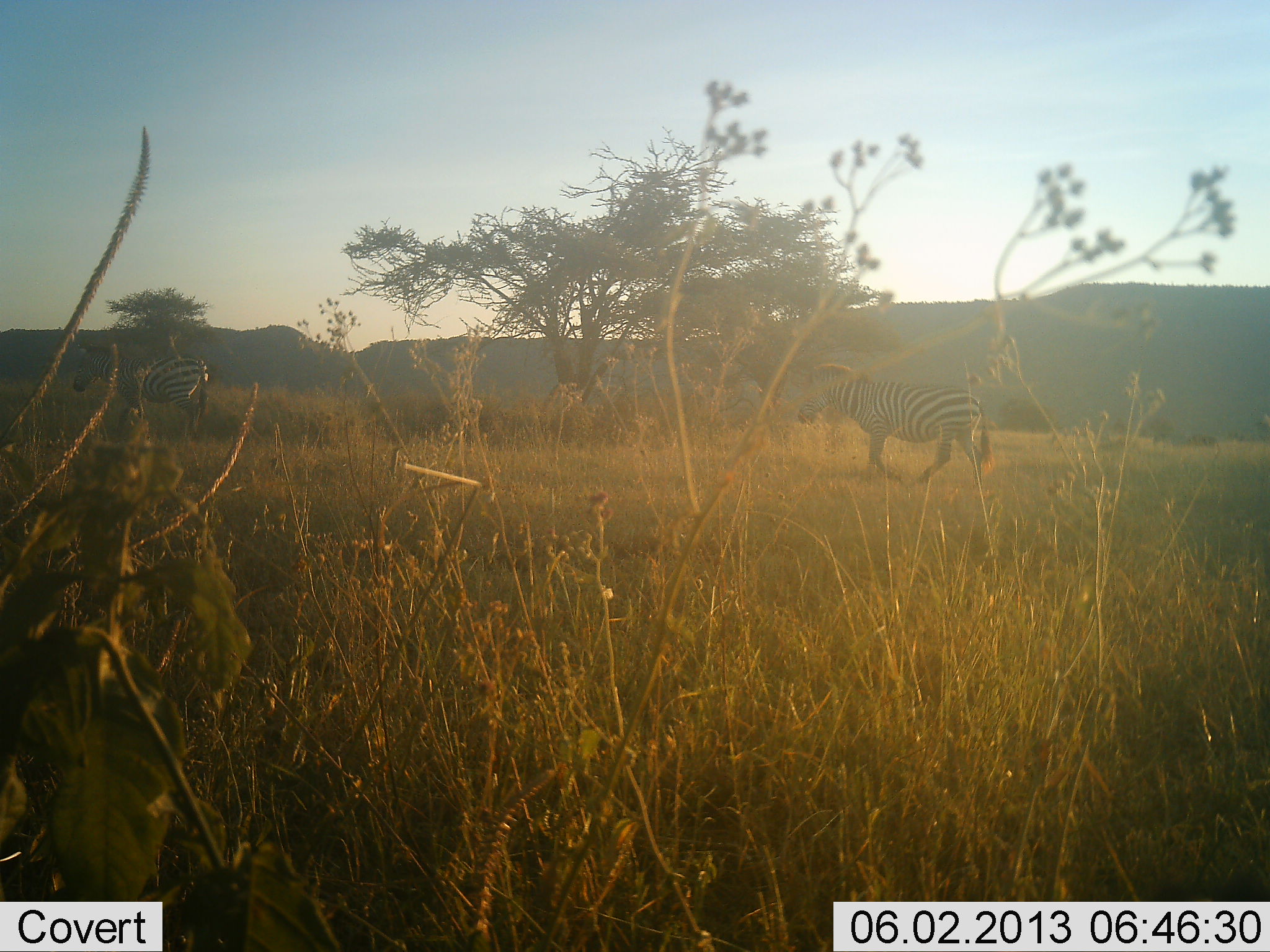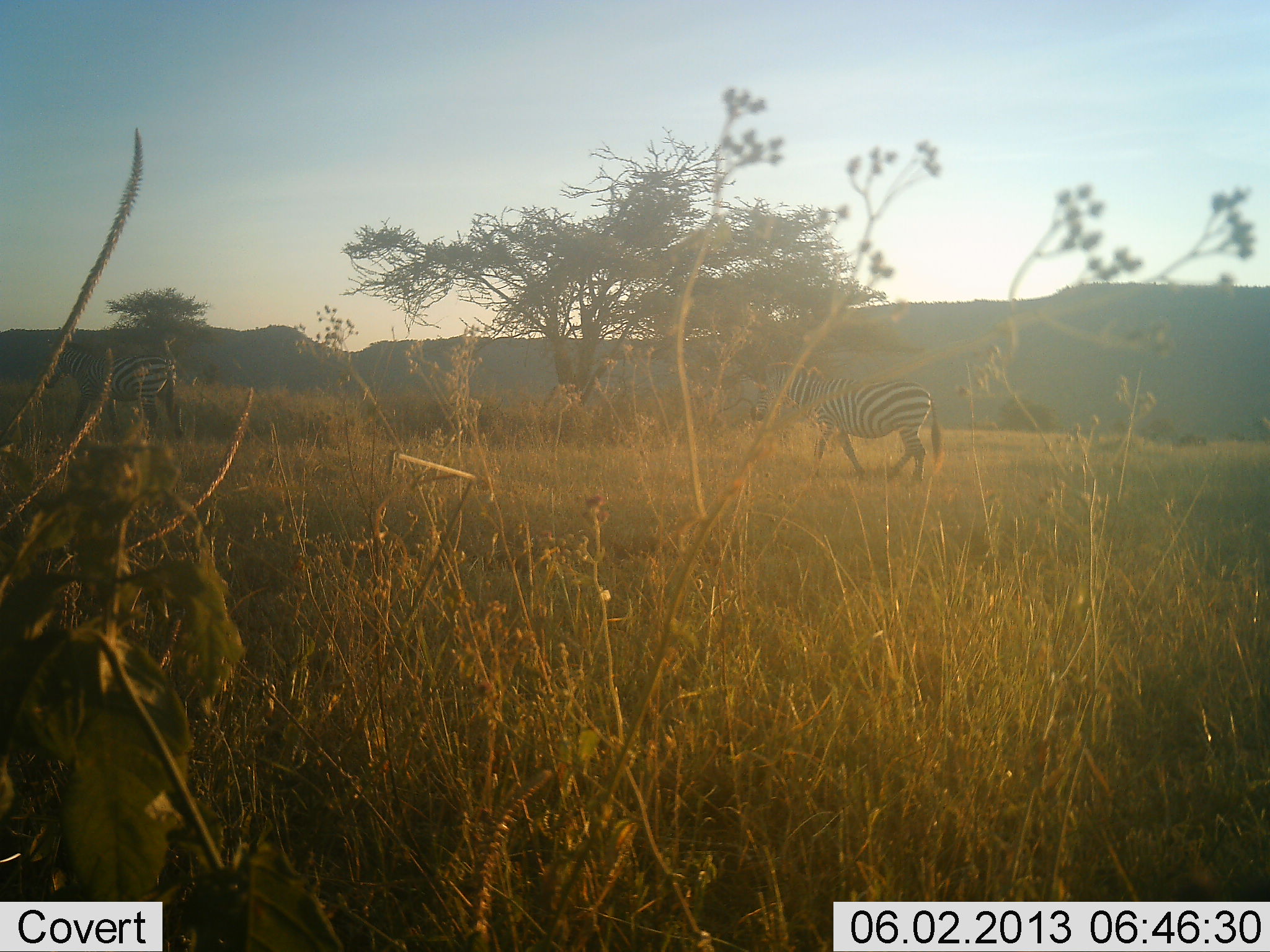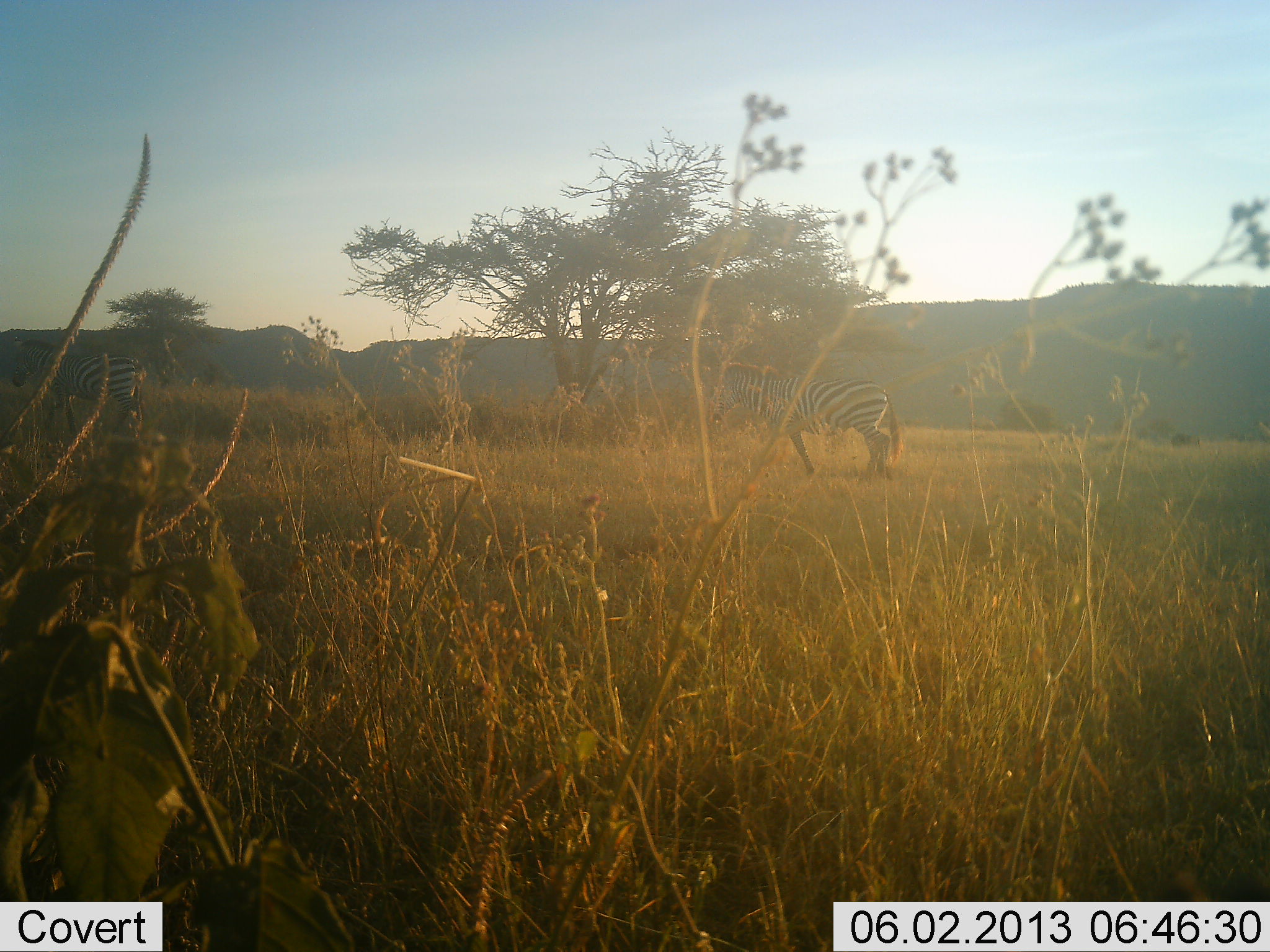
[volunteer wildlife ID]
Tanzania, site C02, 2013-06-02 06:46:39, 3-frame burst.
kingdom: Animalia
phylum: Chordata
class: Mammalia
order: Perissodactyla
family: Equidae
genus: Equus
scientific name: Equus quagga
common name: plains zebra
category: zebra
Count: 2.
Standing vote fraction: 0%.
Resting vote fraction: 0%.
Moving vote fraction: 100%.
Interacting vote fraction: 0%.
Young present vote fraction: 0%.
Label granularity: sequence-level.